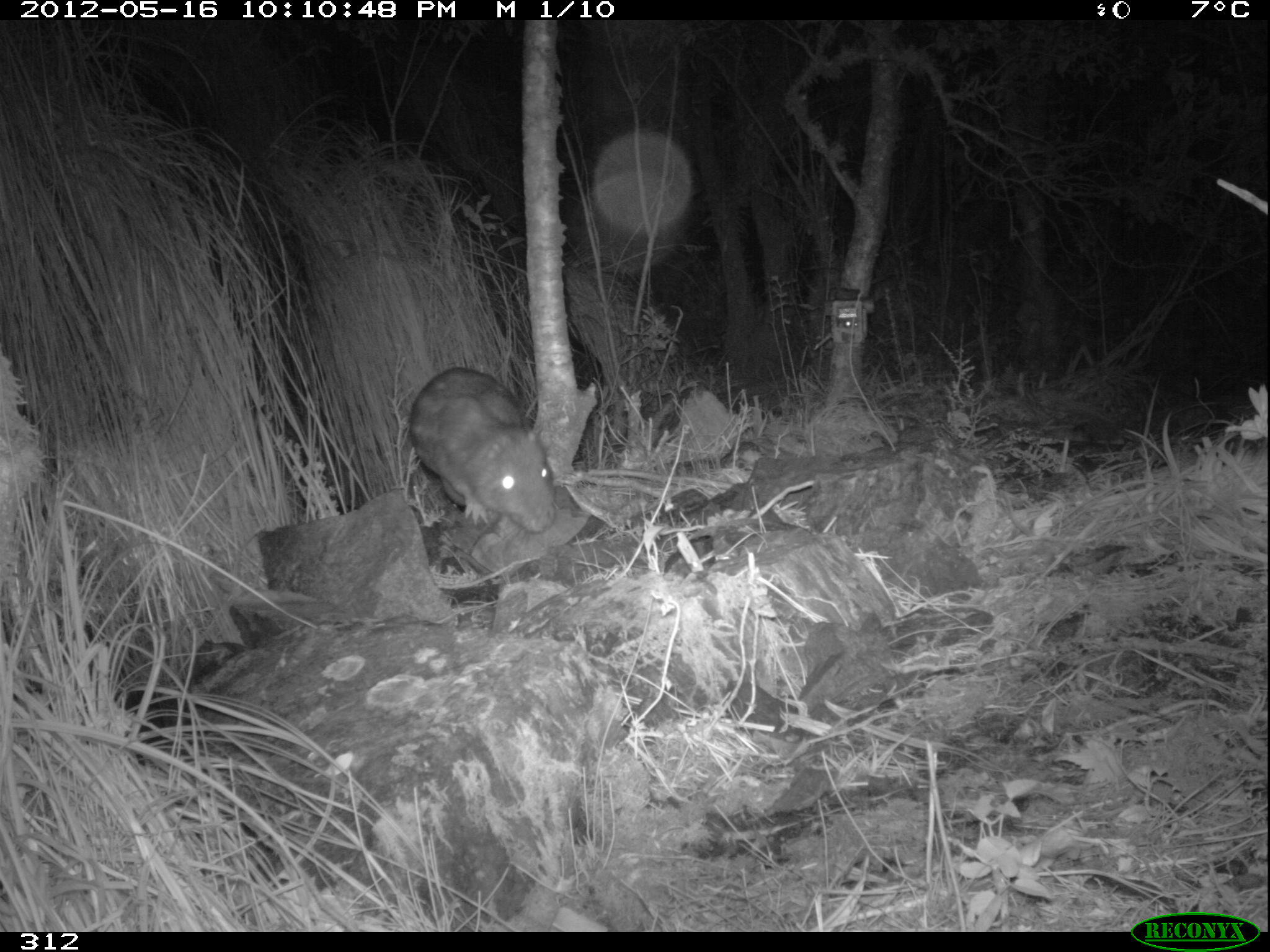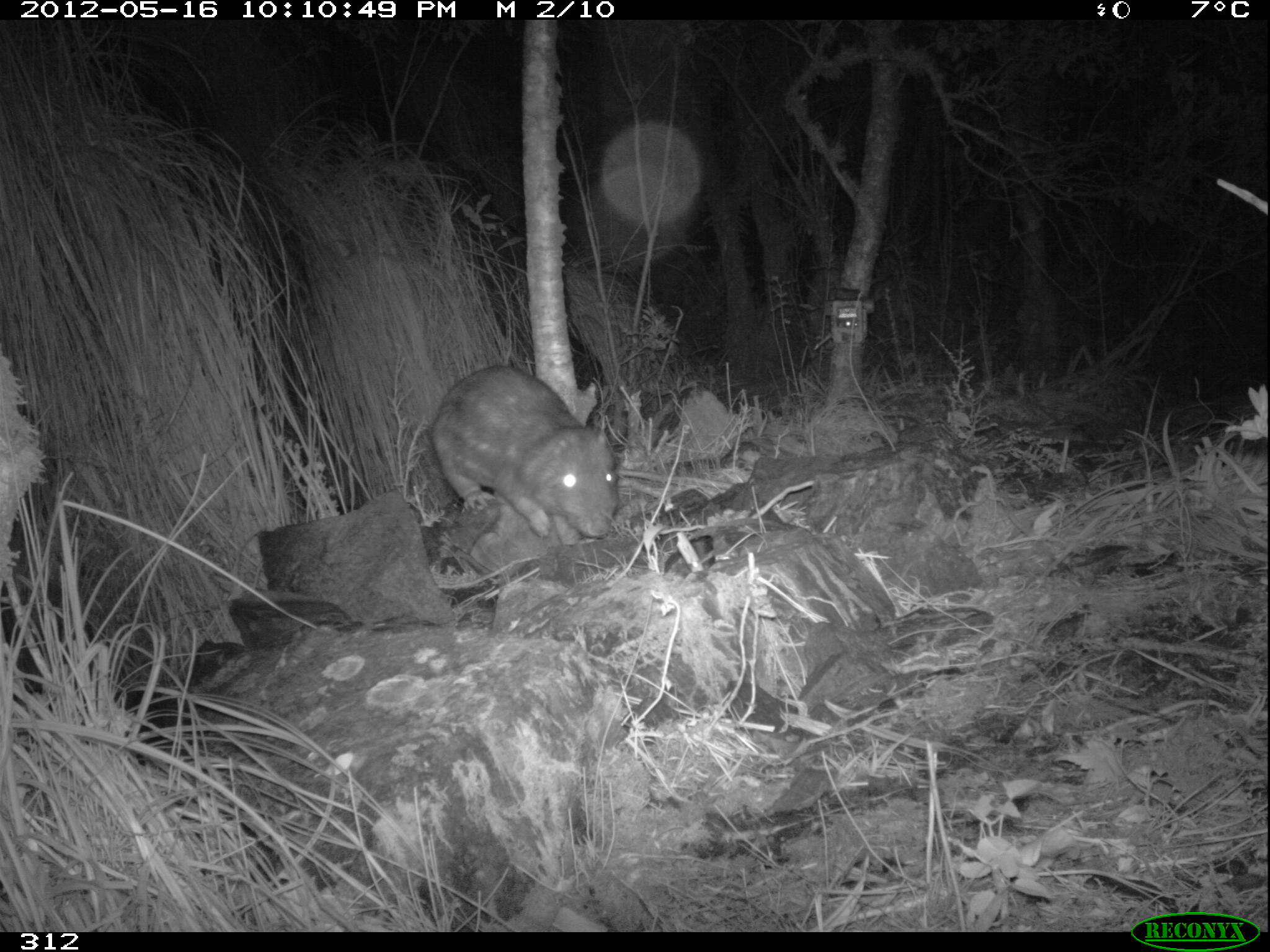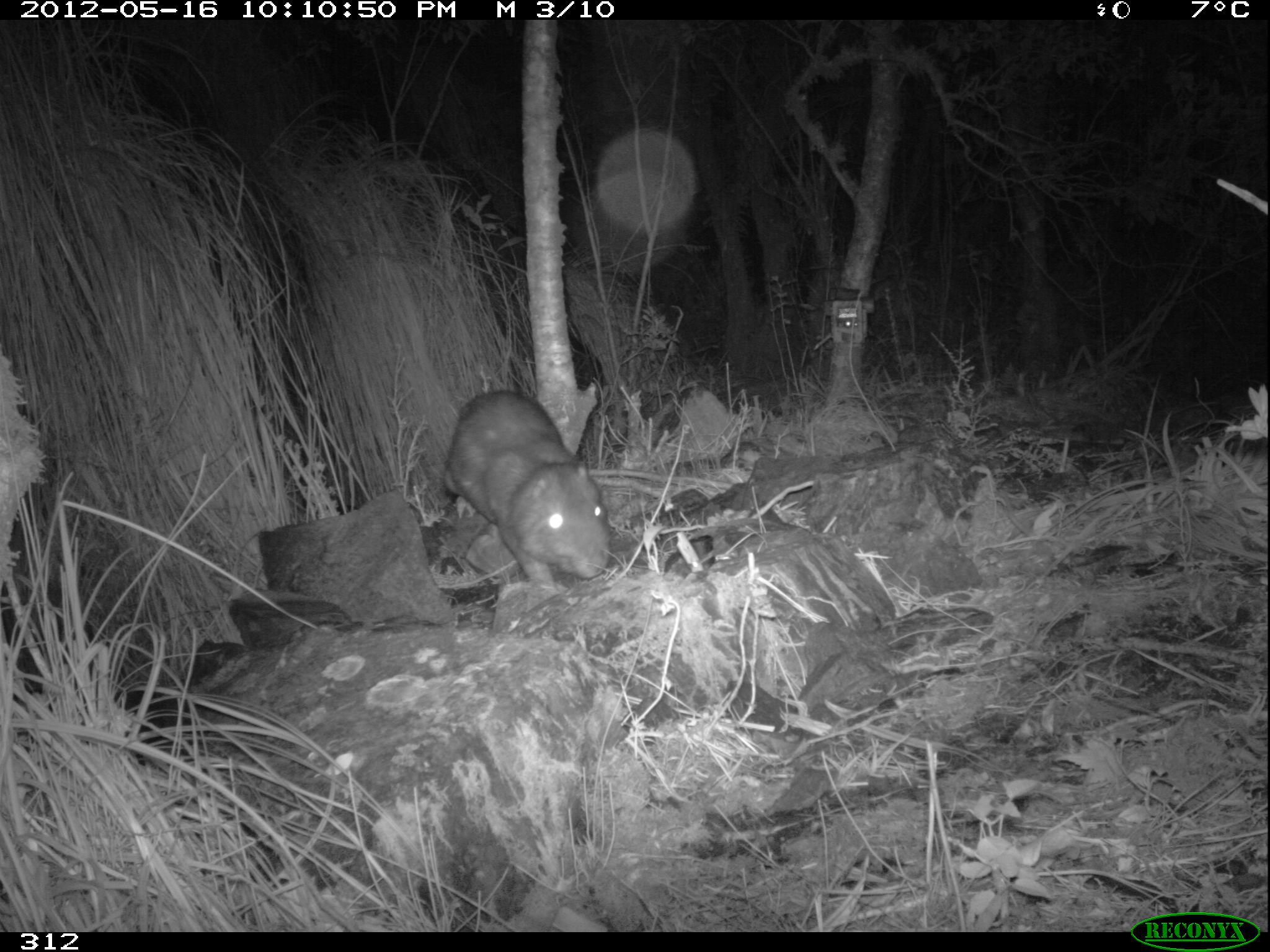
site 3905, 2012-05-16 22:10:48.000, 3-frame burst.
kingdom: Animalia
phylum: Chordata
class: Mammalia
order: Rodentia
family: Cuniculidae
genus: Cuniculus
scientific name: Cuniculus taczanowskii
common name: mountain paca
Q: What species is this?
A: Cuniculus taczanowskii (mountain paca).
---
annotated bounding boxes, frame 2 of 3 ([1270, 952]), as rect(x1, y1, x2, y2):
cuniculus taczanowskii: rect(428, 363, 620, 539)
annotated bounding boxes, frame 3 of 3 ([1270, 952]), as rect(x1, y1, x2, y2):
cuniculus taczanowskii: rect(439, 388, 611, 593)